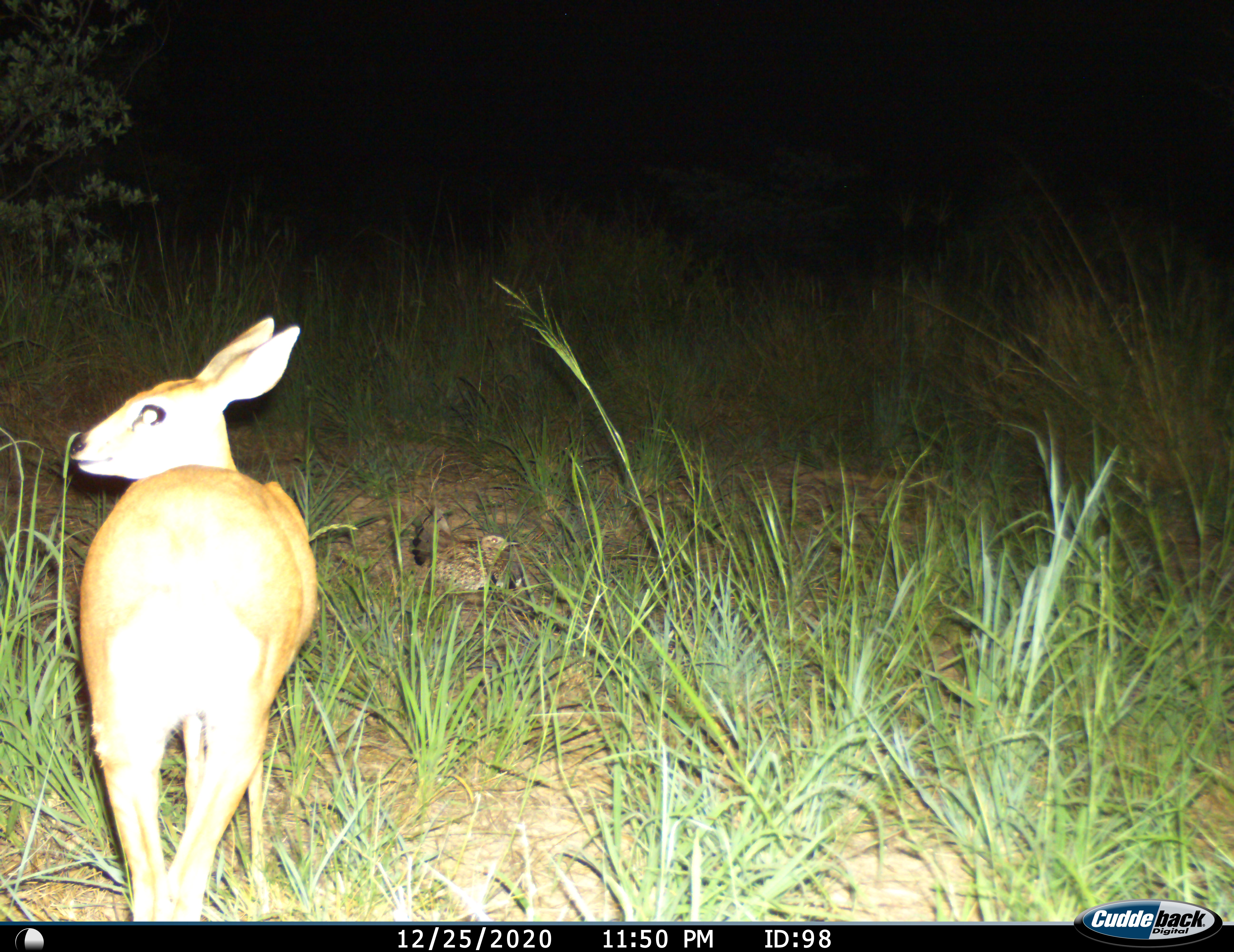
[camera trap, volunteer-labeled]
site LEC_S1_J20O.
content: unidentified animal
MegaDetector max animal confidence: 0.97